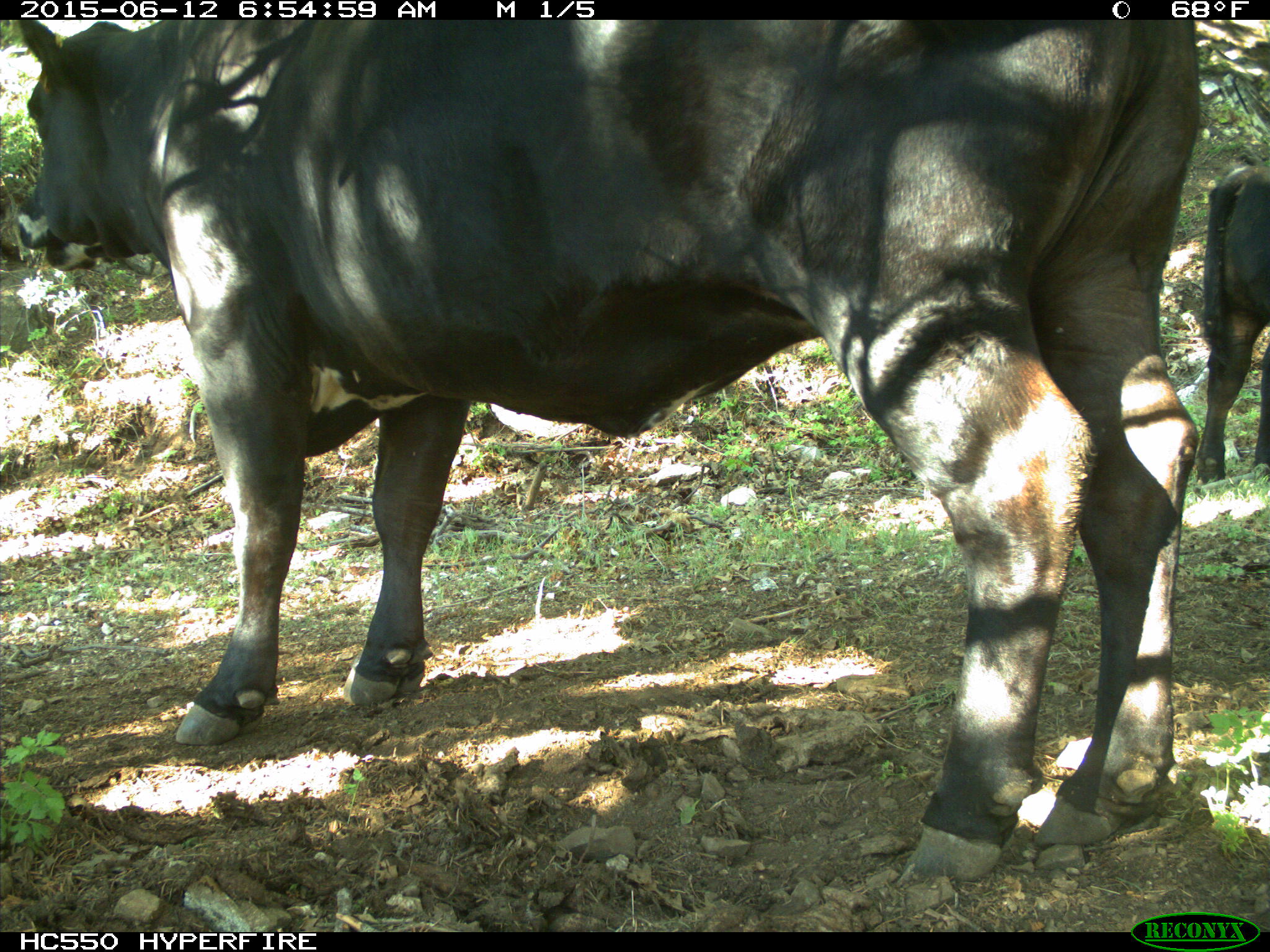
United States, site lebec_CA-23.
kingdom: Animalia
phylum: Chordata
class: Mammalia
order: Artiodactyla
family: Bovidae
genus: Bos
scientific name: Bos taurus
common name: domestic cow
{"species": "Bos taurus (domestic cow)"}